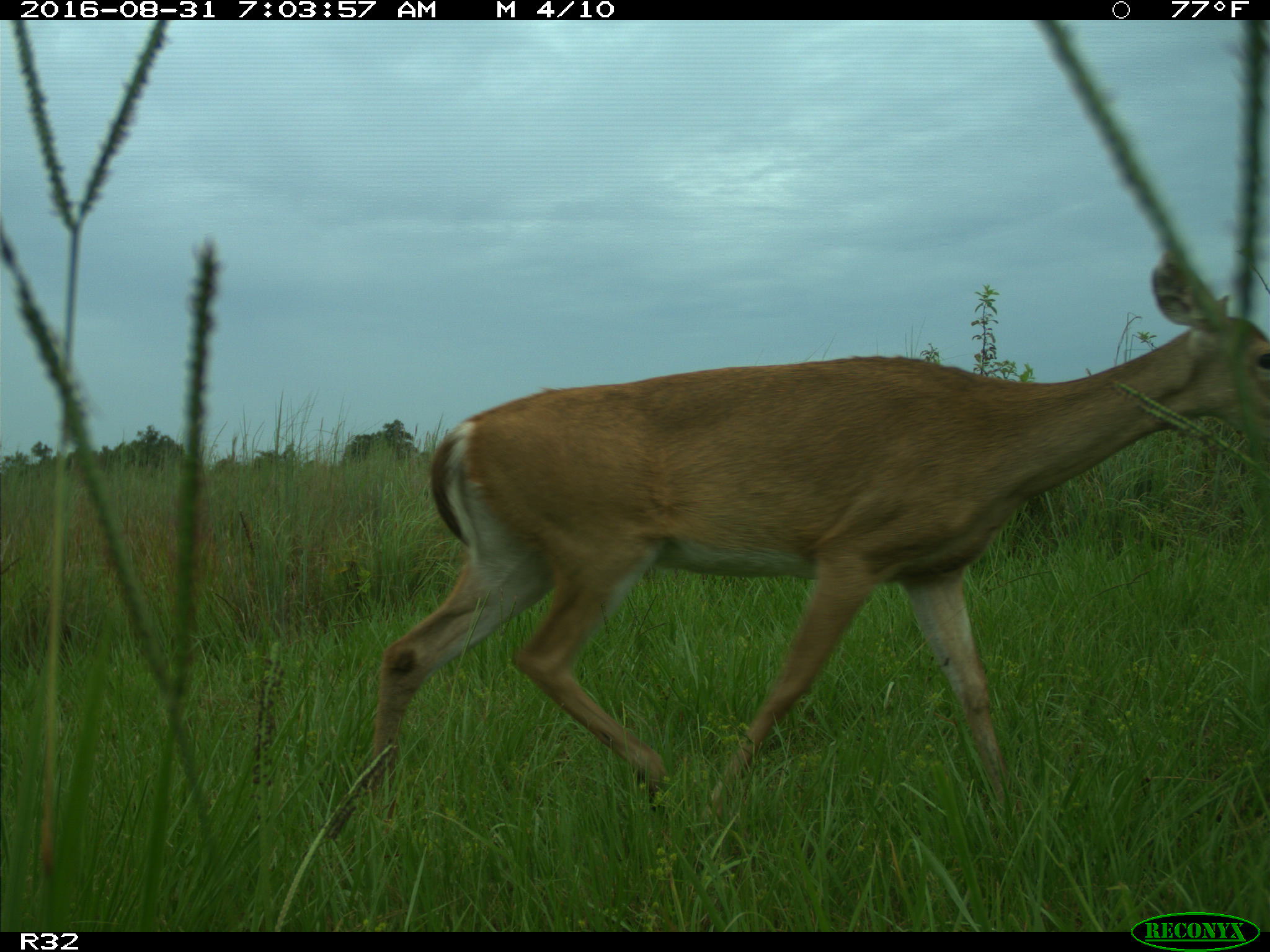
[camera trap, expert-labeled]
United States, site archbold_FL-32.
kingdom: Animalia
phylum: Chordata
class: Mammalia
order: Artiodactyla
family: Cervidae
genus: Odocoileus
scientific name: Odocoileus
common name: deer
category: unidentified deer